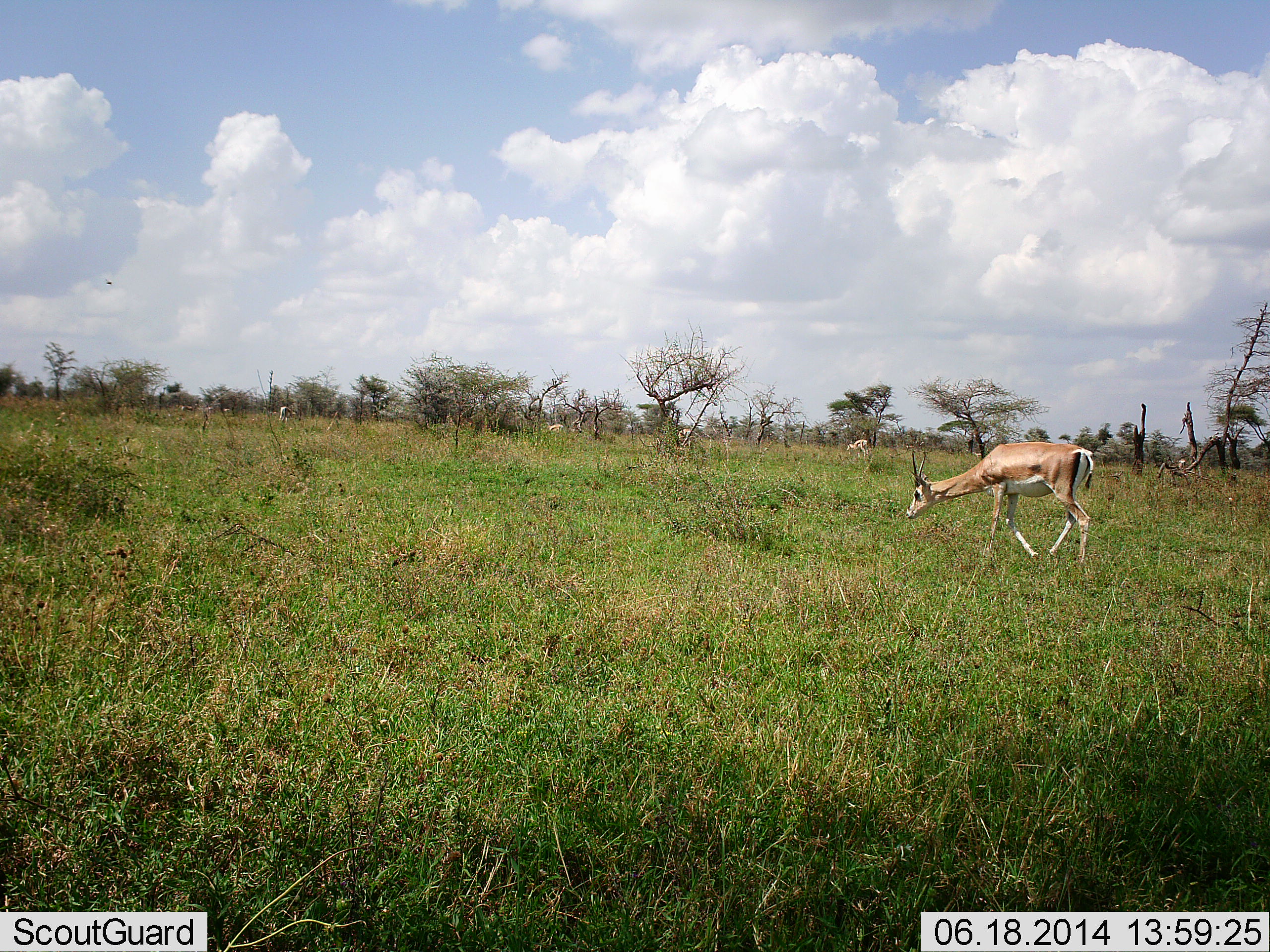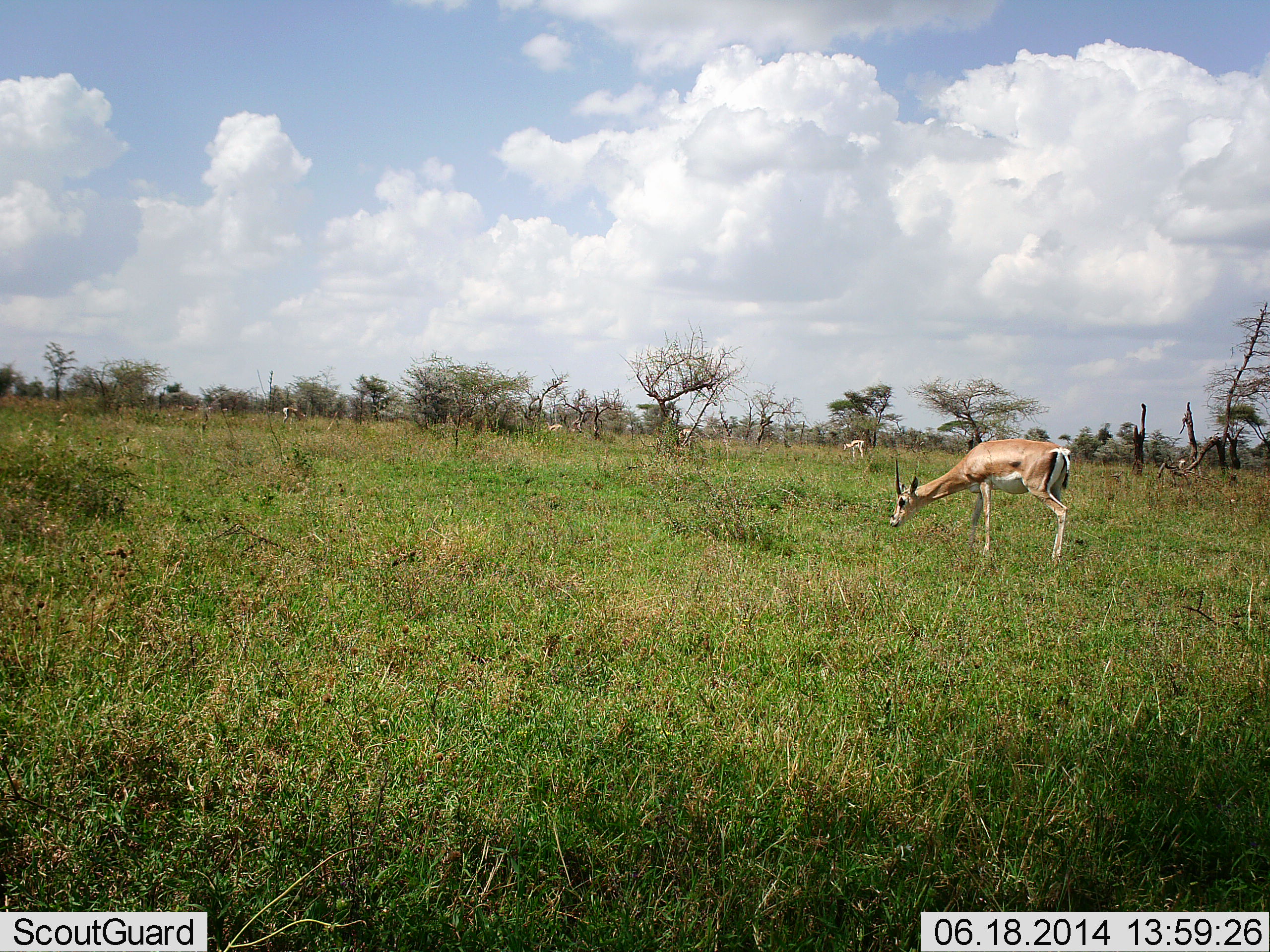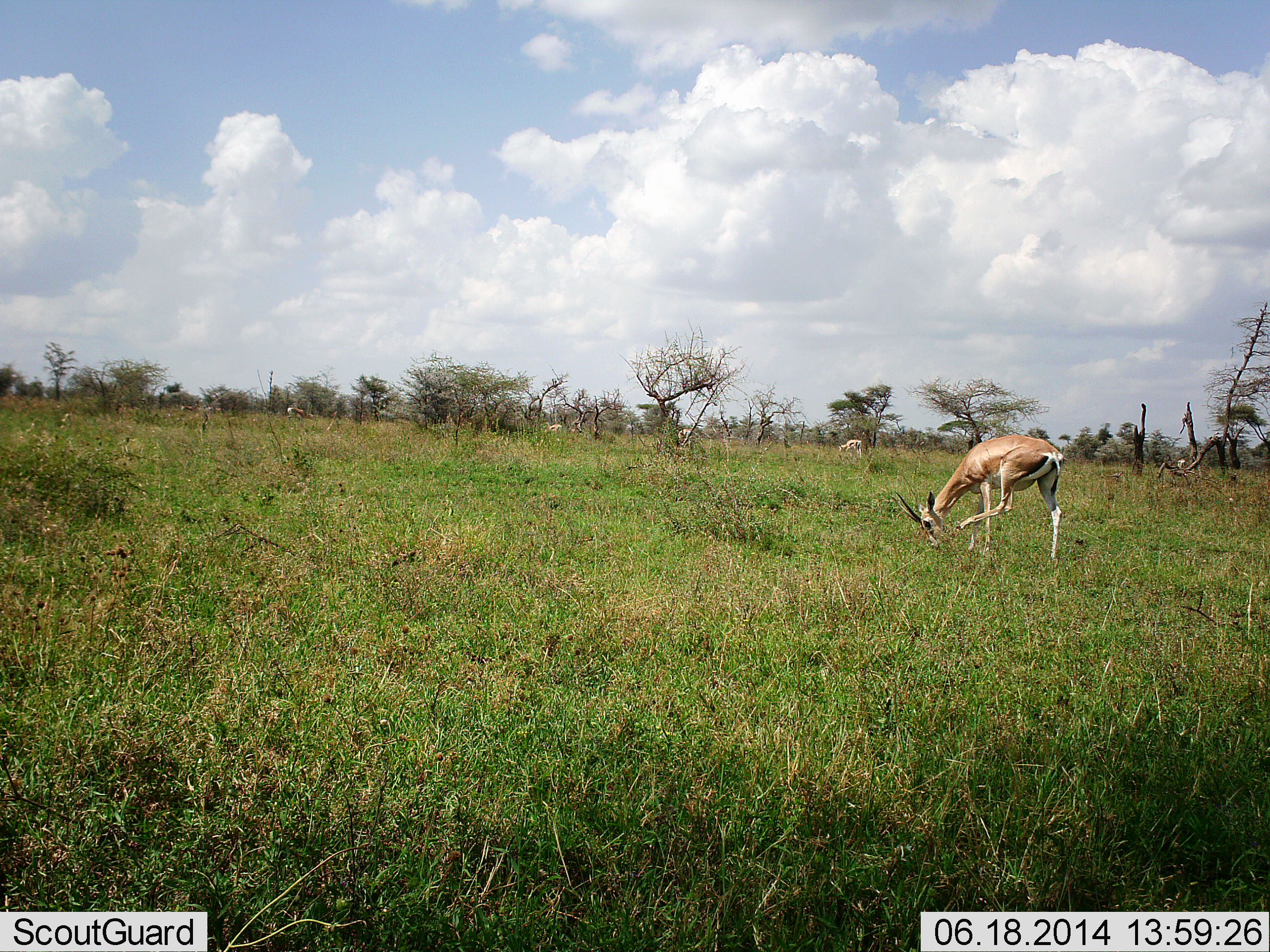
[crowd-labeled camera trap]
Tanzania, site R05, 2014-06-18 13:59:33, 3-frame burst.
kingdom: Animalia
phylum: Chordata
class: Mammalia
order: Artiodactyla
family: Bovidae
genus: Nanger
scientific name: Nanger granti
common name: grant's gazelle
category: gazellegrants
Gazellegrants (grant's gazelle) (Nanger granti), count 2. Behavior (volunteer vote fractions): standing 30%, resting 0%, moving 22%, interacting 2%. Young present (vote fraction): 0%. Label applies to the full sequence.